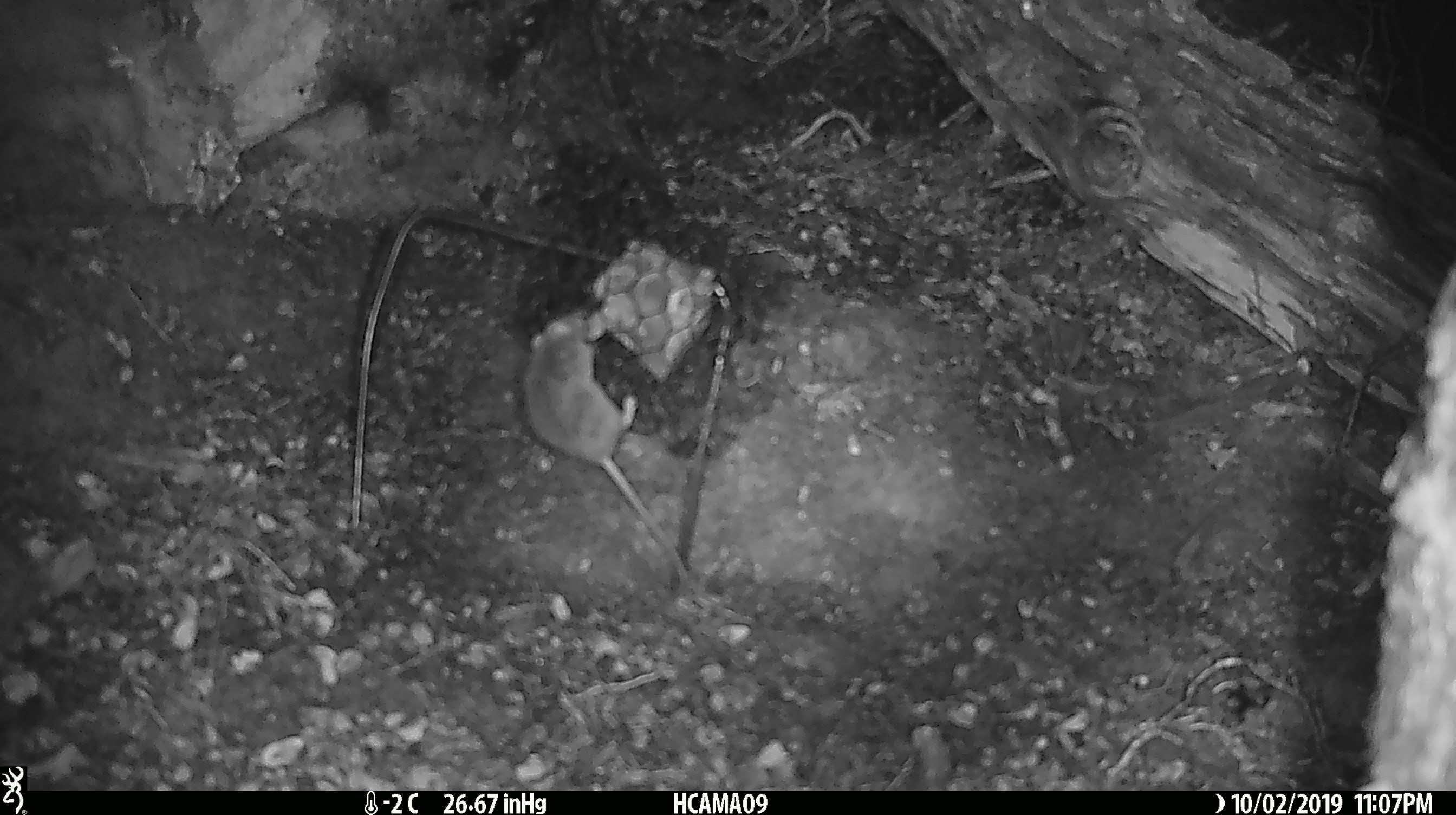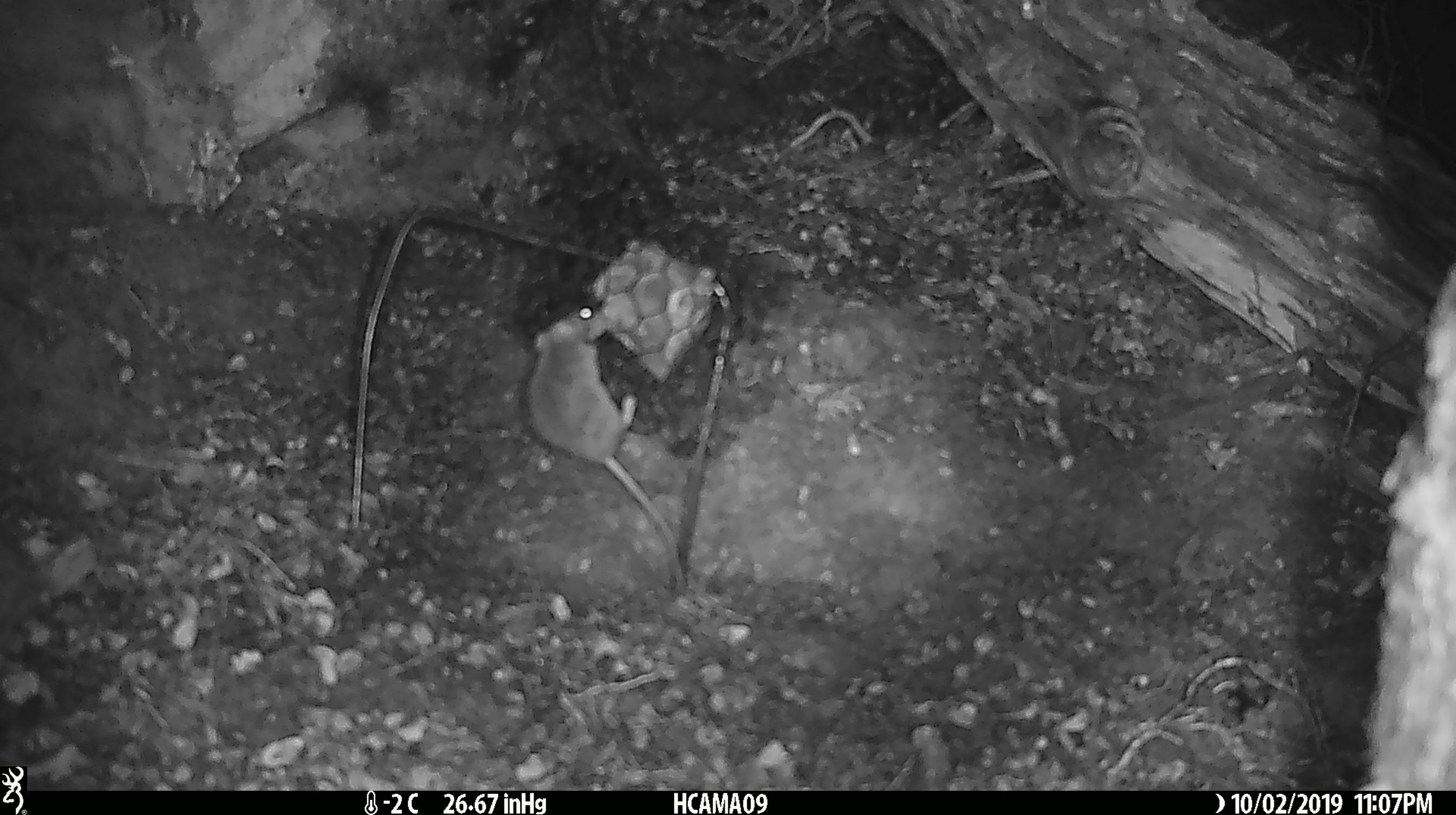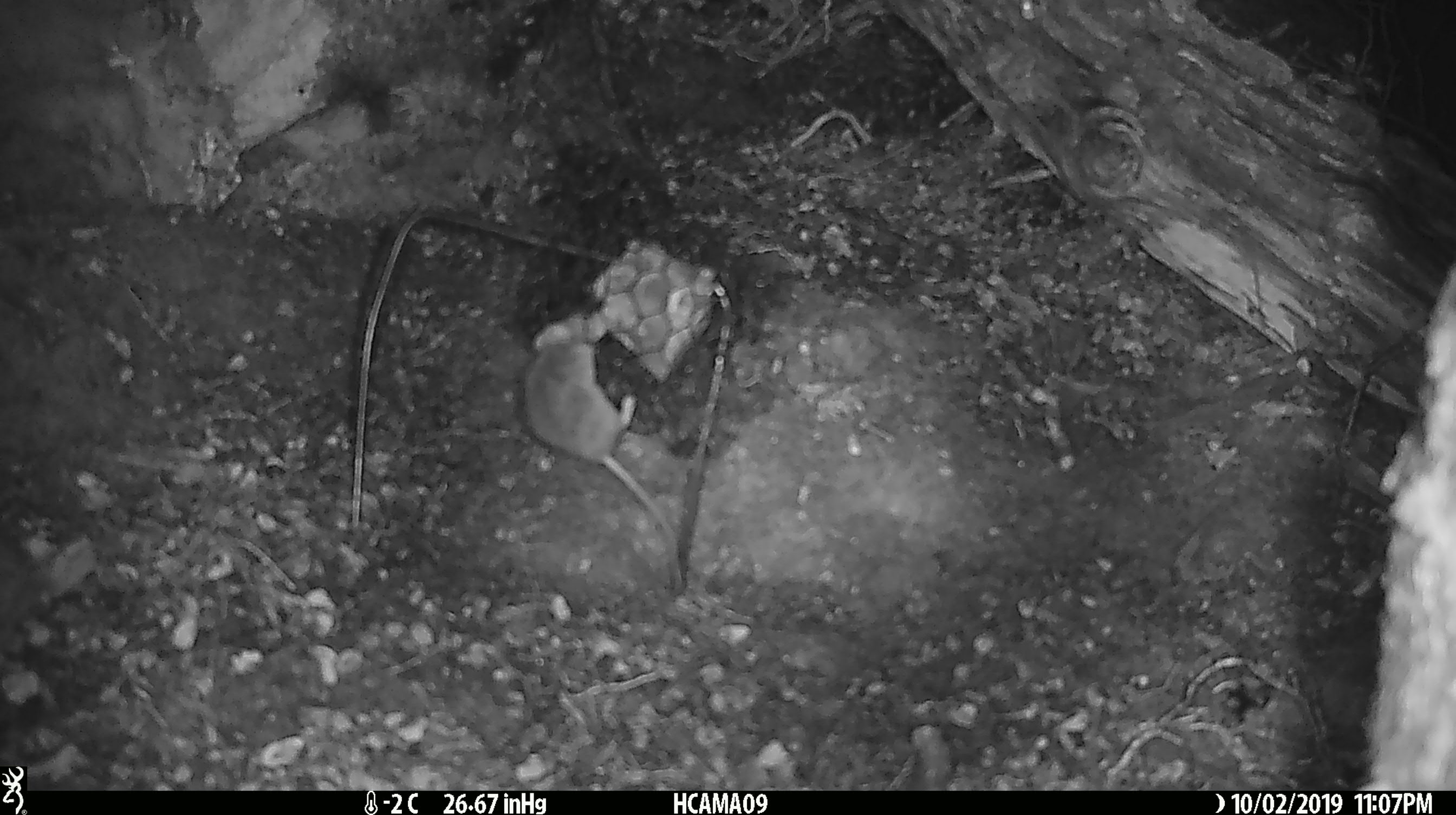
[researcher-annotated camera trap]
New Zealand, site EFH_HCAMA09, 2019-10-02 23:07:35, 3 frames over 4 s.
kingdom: Animalia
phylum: Chordata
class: Mammalia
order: Rodentia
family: Muridae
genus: Mus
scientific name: Mus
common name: mouse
Mouse (Mus).